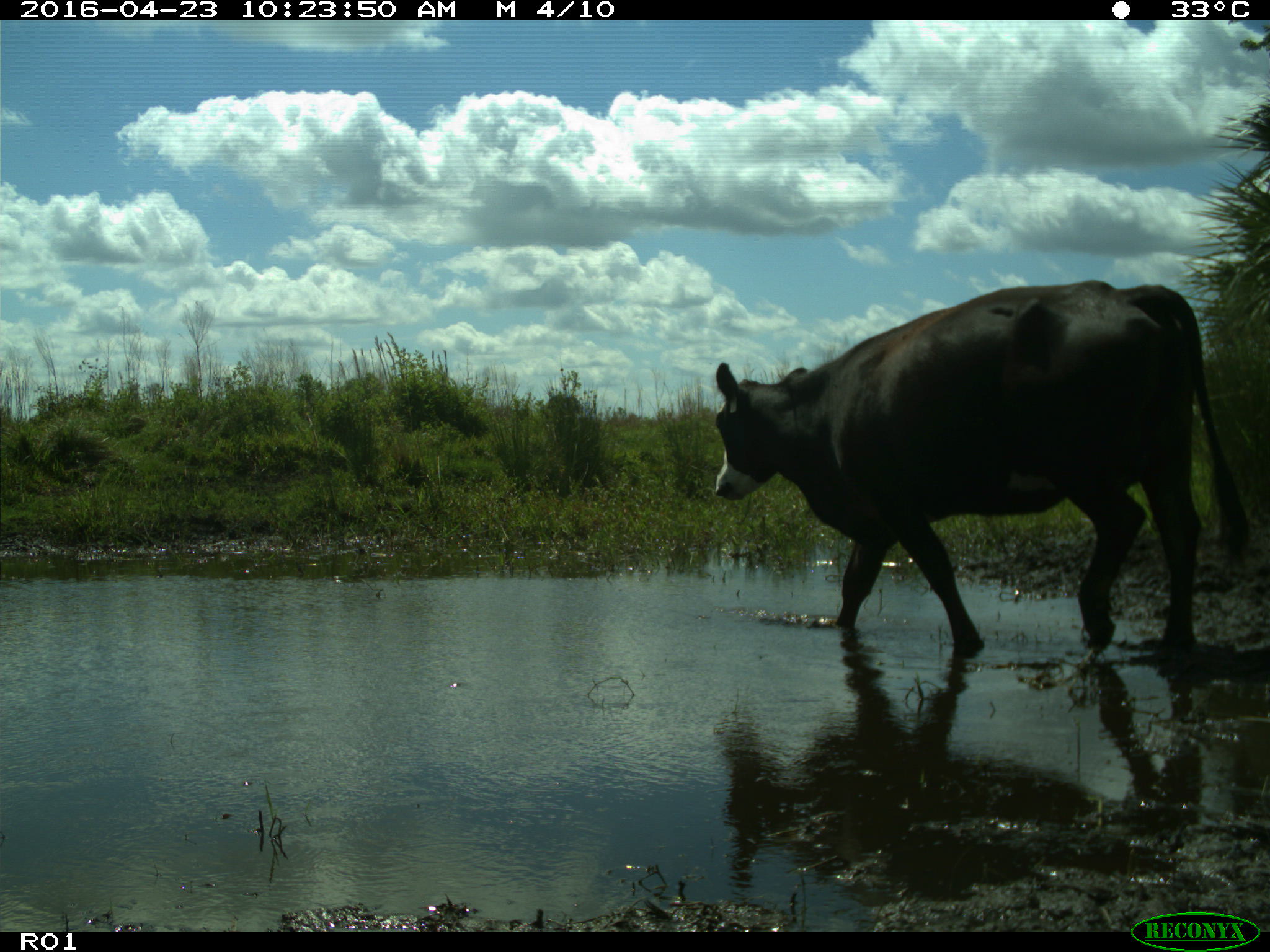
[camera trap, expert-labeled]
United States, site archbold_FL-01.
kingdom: Animalia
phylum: Chordata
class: Mammalia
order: Artiodactyla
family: Bovidae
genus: Bos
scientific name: Bos taurus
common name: domestic cow